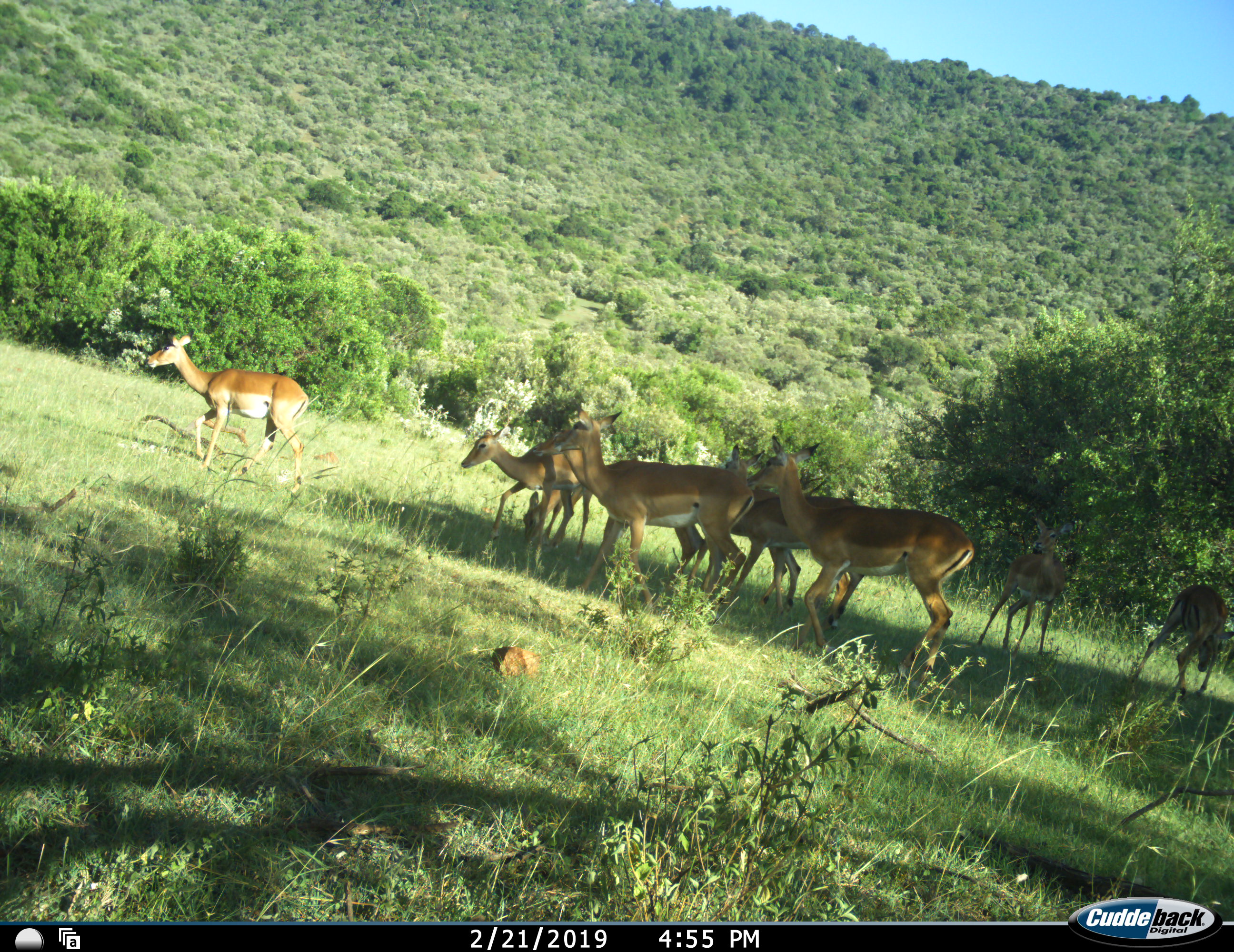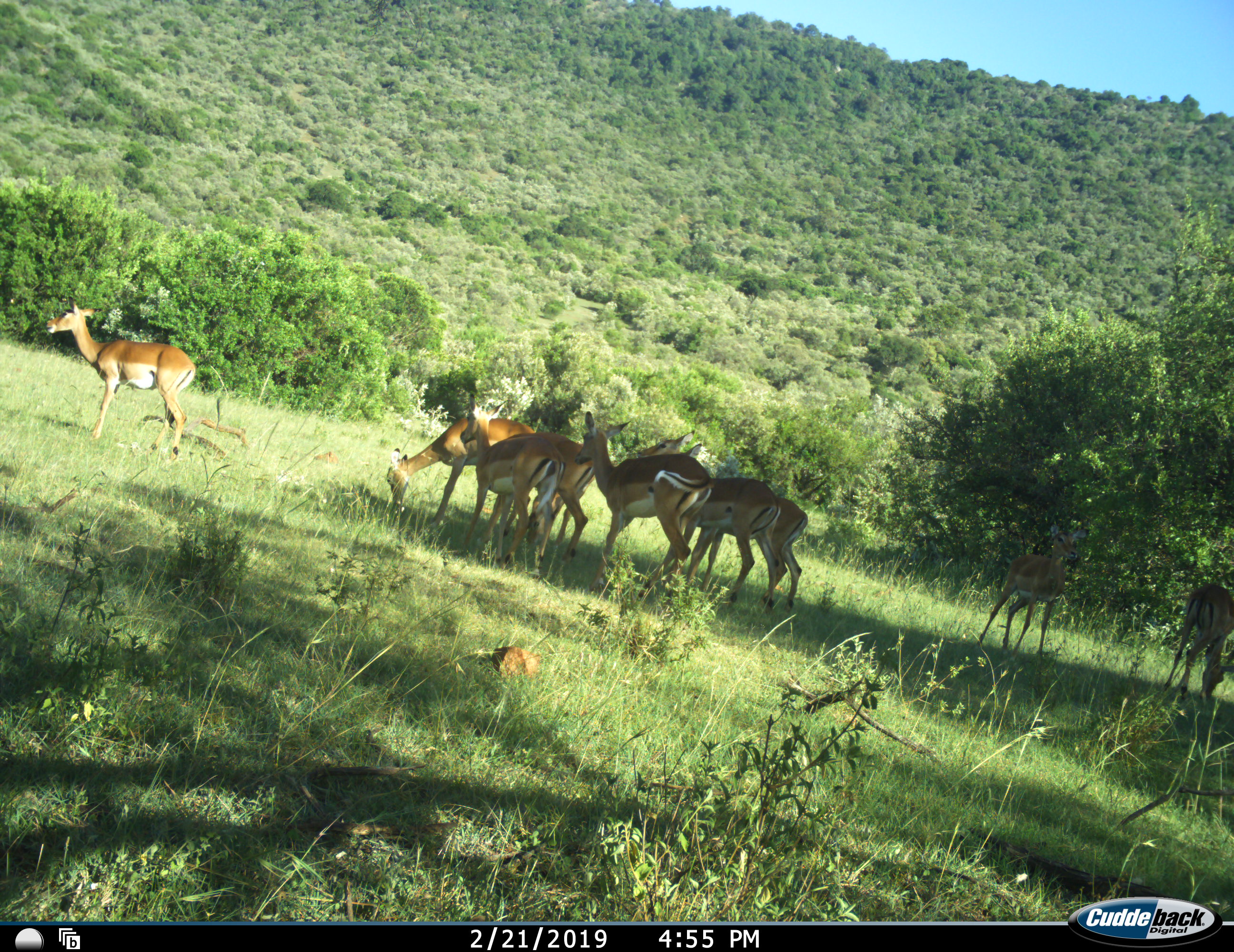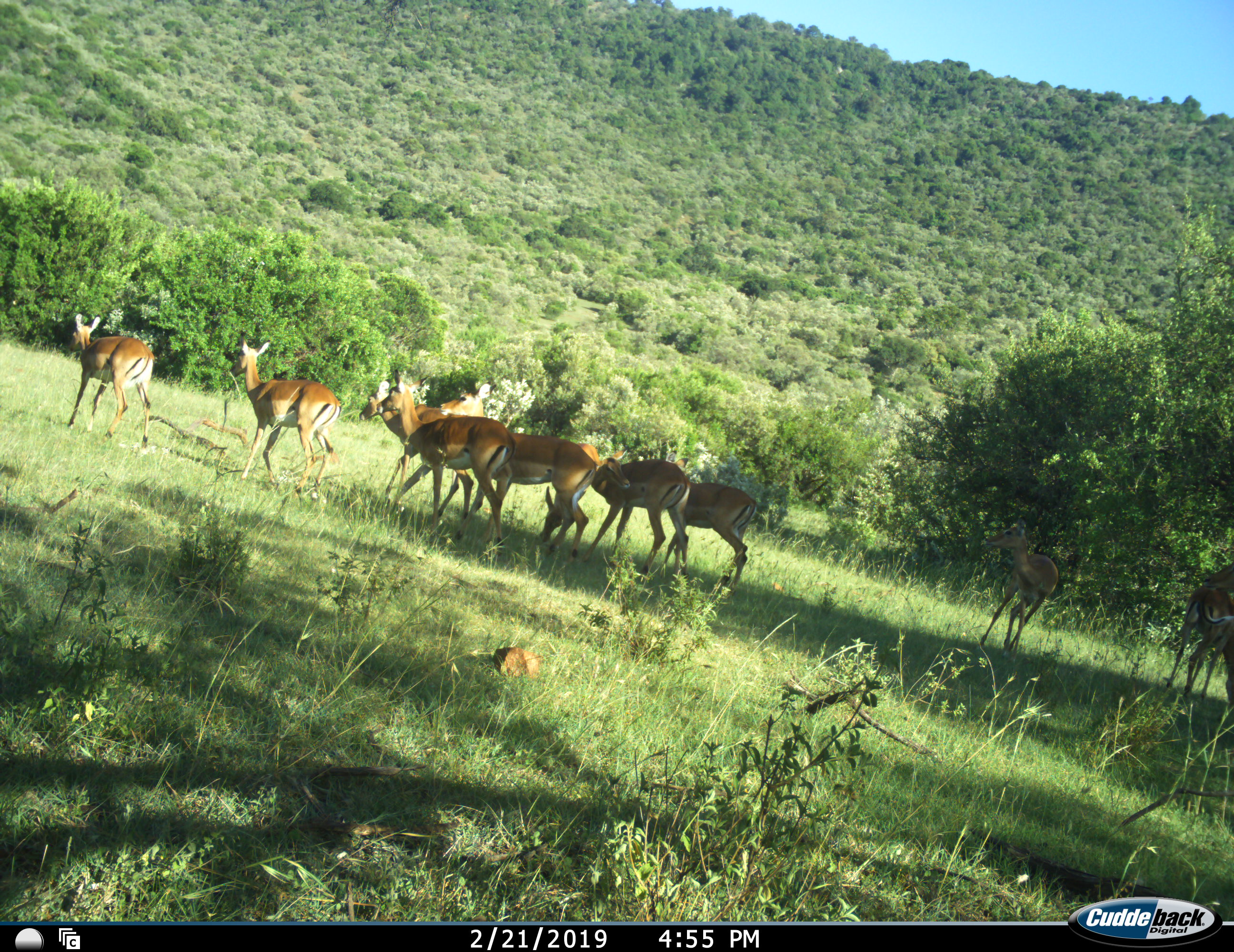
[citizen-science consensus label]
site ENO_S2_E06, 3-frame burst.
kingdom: Animalia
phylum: Chordata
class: Mammalia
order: Artiodactyla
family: Bovidae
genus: Aepyceros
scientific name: Aepyceros melampus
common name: impala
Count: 11-50.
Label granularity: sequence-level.